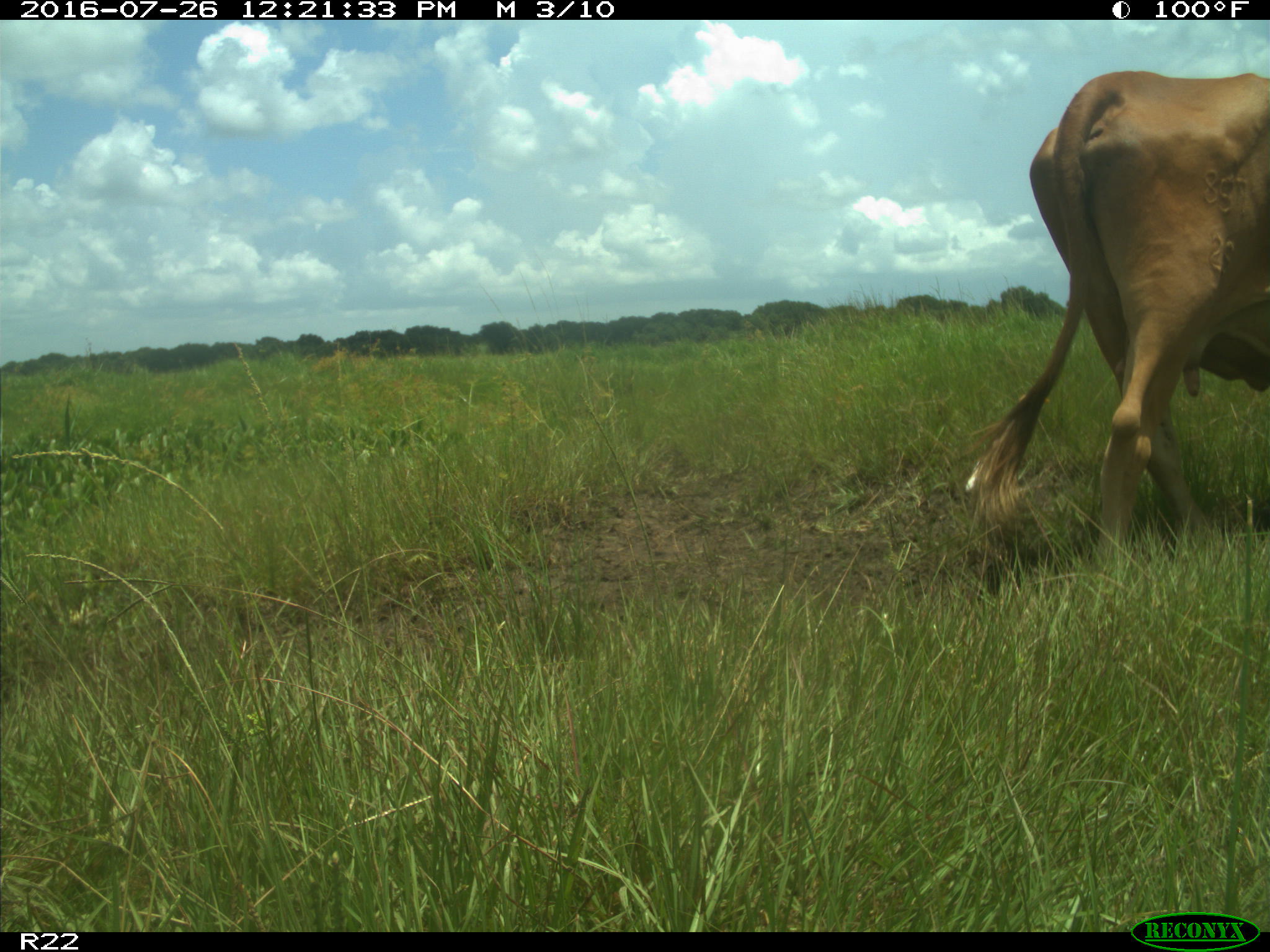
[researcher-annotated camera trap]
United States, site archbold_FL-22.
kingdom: Animalia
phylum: Chordata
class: Mammalia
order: Artiodactyla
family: Bovidae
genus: Bos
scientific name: Bos taurus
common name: domestic cow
Bos taurus (domestic cow).